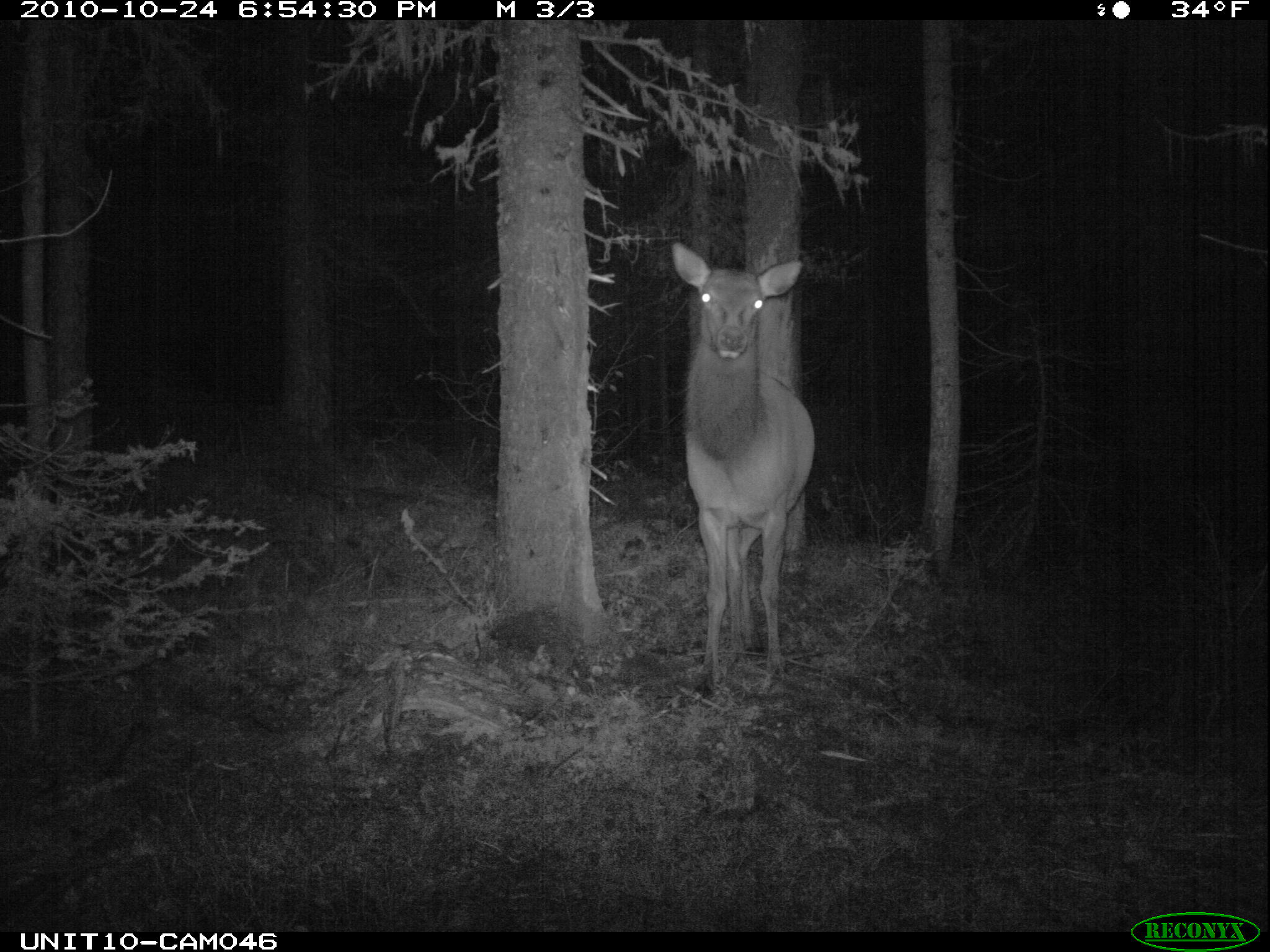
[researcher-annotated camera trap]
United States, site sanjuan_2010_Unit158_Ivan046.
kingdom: Animalia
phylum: Chordata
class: Mammalia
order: Artiodactyla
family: Cervidae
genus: Cervus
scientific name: Cervus elaphus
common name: red deer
Cervus elaphus (red deer).